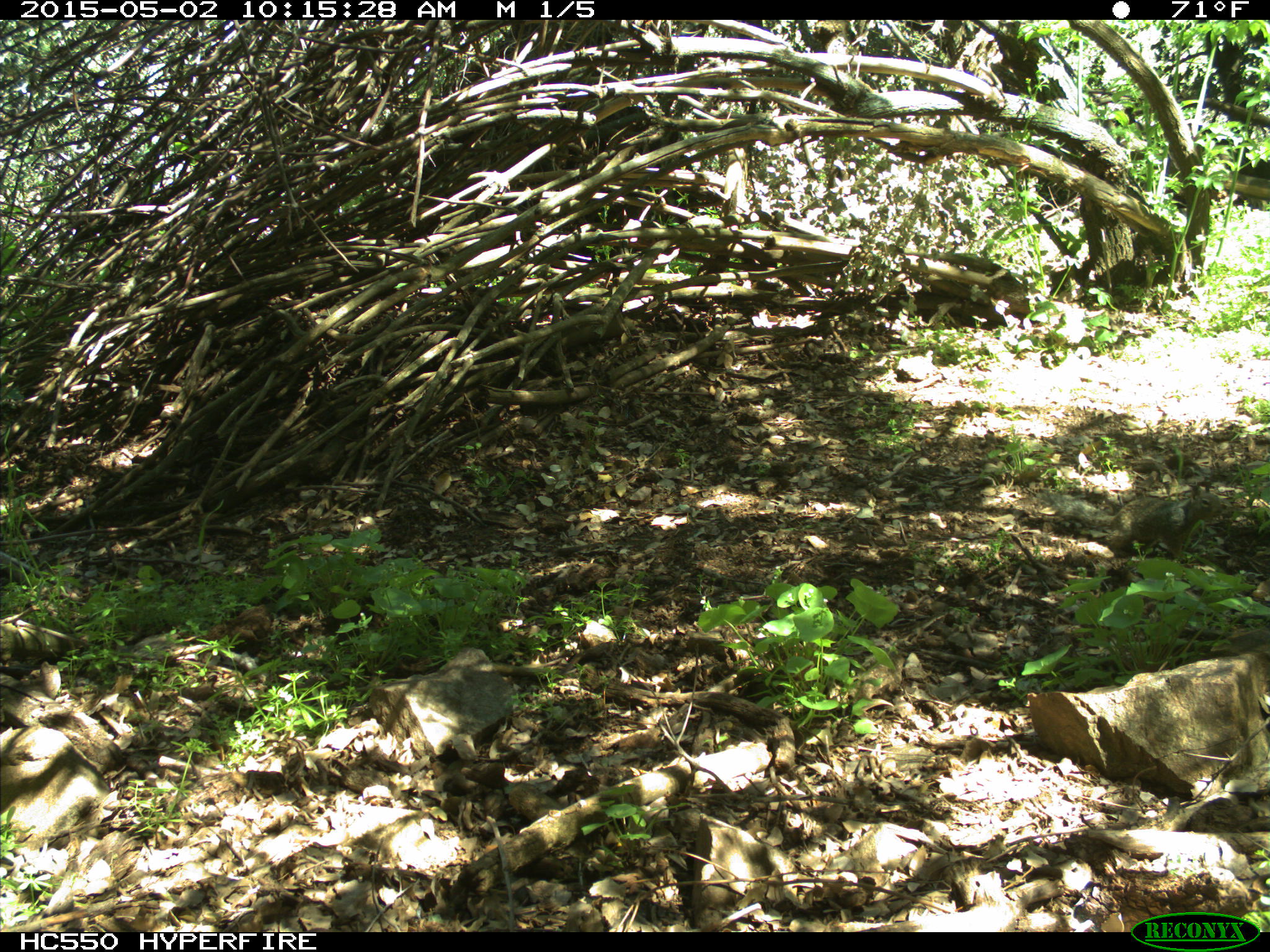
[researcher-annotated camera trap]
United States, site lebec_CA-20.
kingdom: Animalia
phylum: Chordata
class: Mammalia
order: Rodentia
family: Sciuridae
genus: Otospermophilus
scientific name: Otospermophilus beecheyi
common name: california ground squirrel